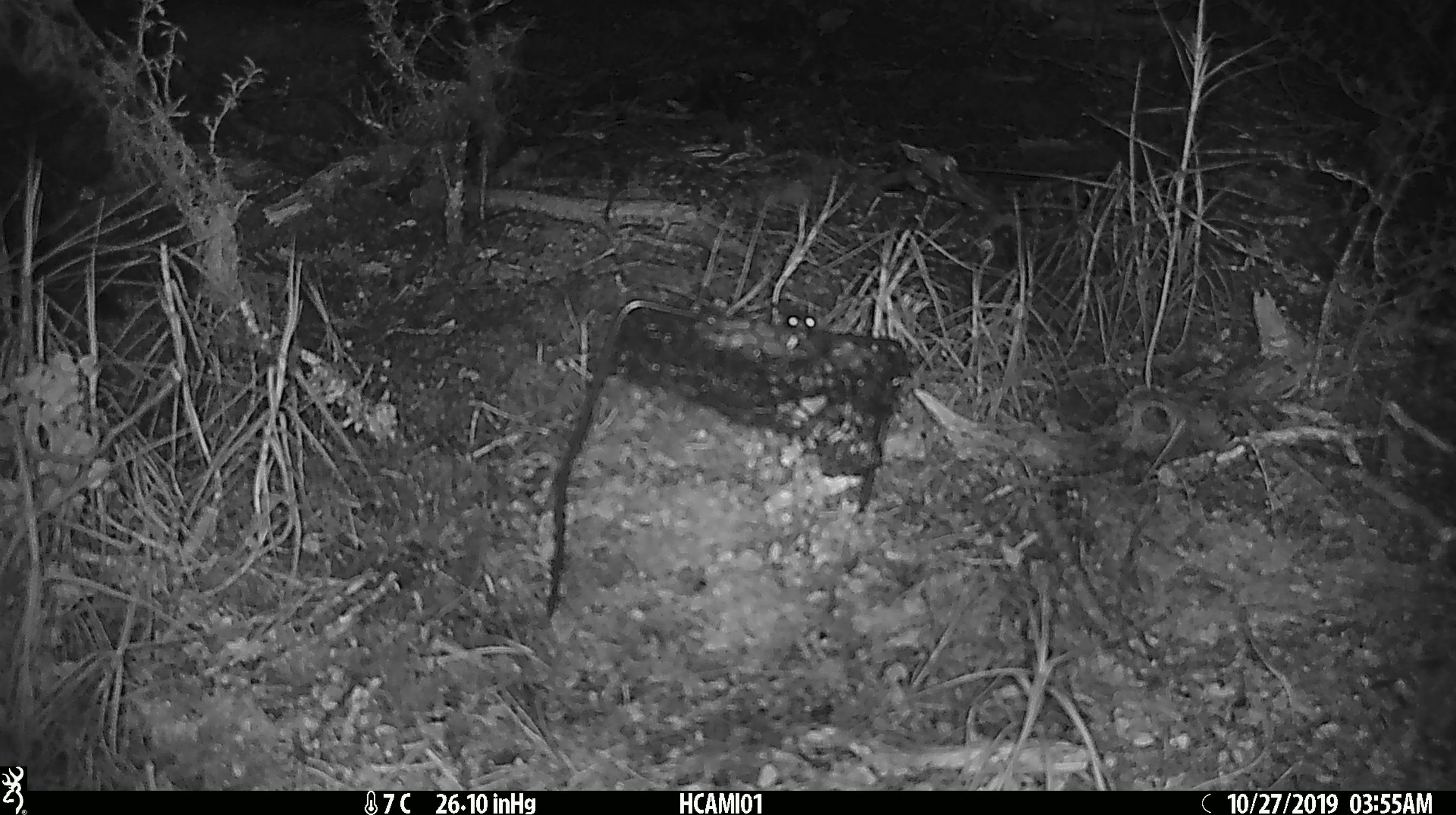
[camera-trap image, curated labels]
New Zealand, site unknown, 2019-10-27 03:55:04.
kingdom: Animalia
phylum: Chordata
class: Mammalia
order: Rodentia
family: Muridae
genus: Mus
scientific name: Mus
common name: mouse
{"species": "mouse (Mus)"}